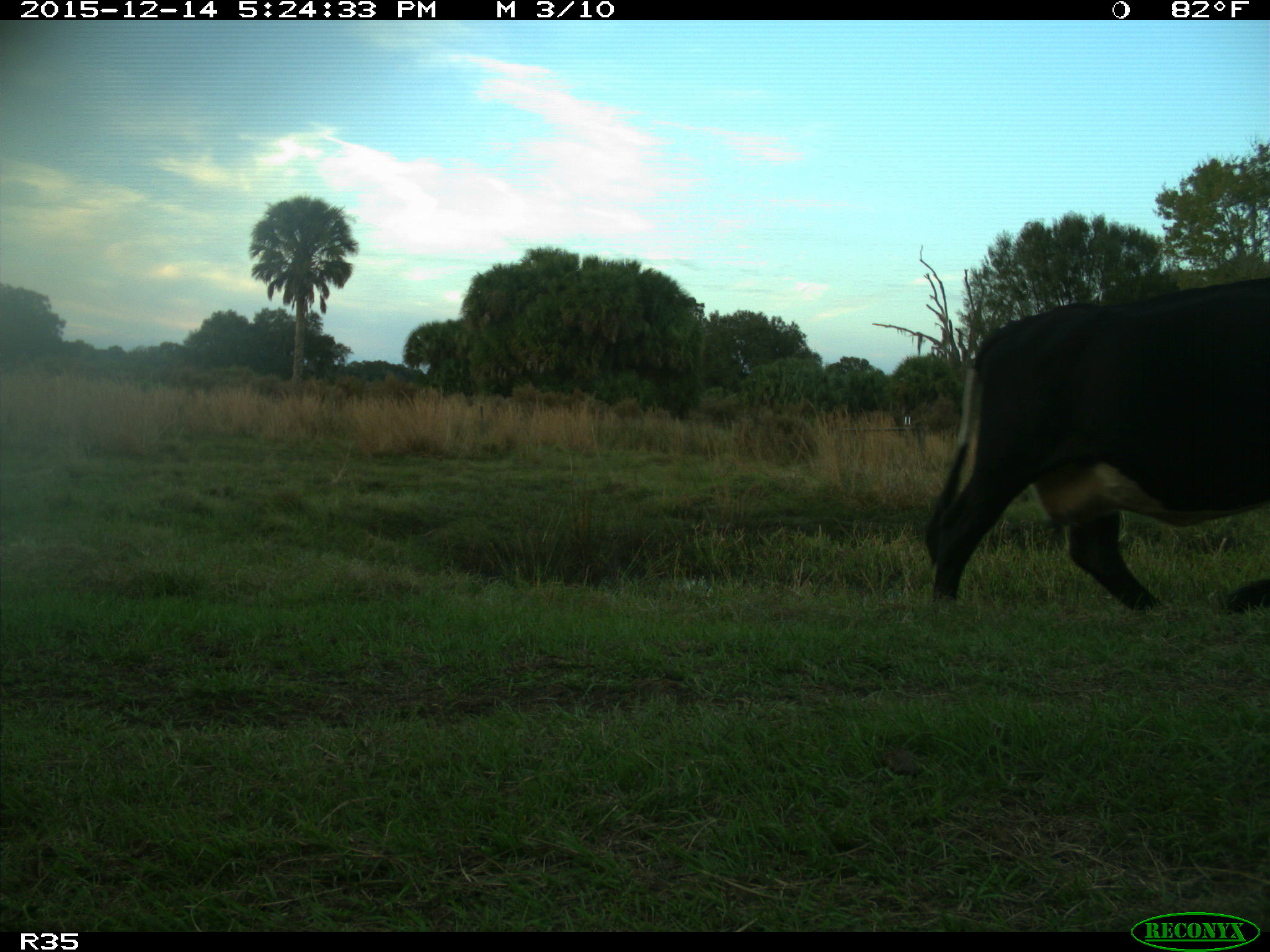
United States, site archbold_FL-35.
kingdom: Animalia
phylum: Chordata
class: Mammalia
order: Artiodactyla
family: Bovidae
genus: Bos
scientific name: Bos taurus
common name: domestic cow